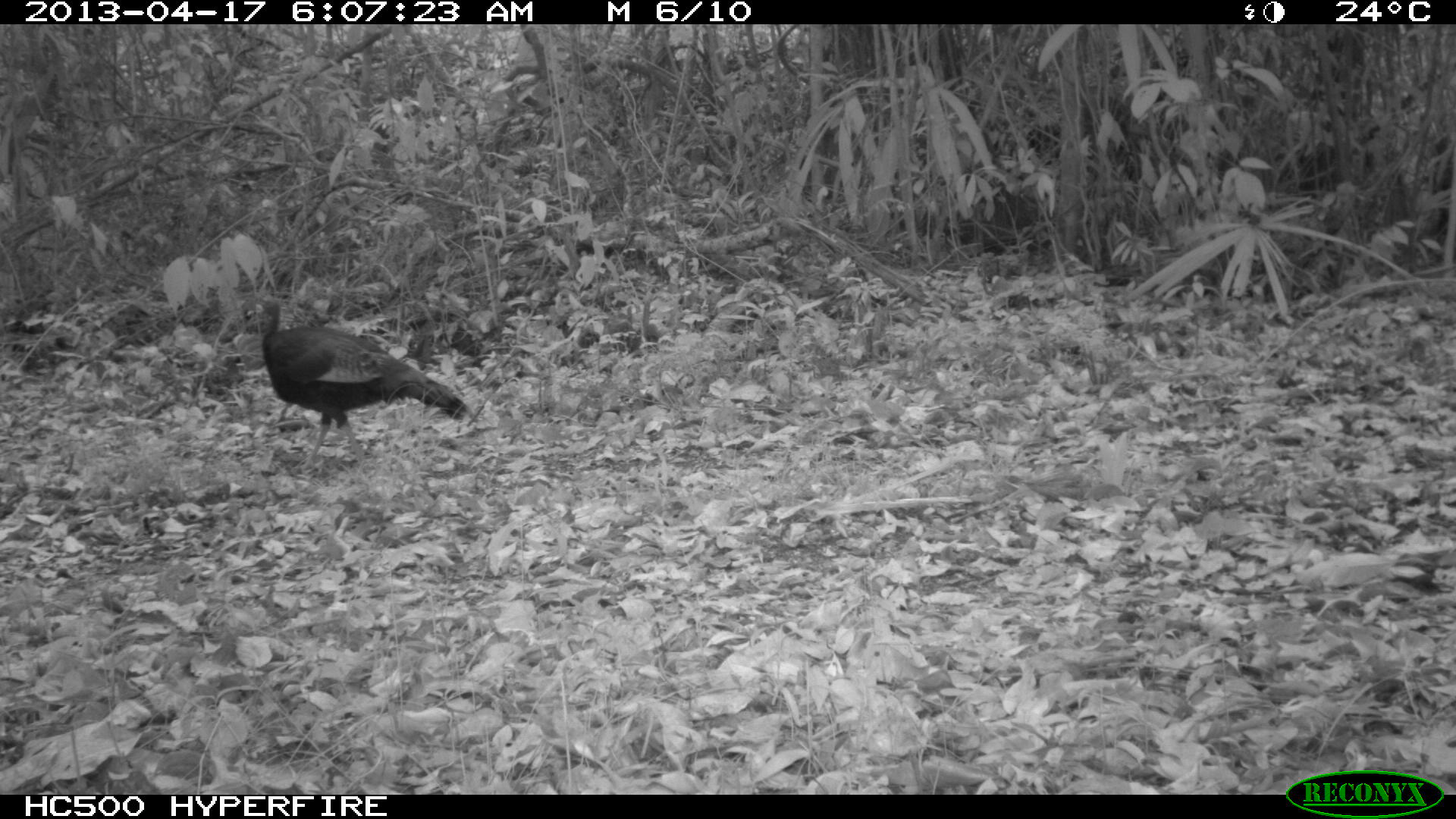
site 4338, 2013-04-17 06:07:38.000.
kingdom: Animalia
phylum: Chordata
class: Aves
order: Galliformes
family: Phasianidae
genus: Meleagris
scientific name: Meleagris ocellata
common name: ocellated turkey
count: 1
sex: female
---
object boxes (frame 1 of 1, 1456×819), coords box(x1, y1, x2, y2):
meleagris ocellata: box(236, 288, 468, 474)